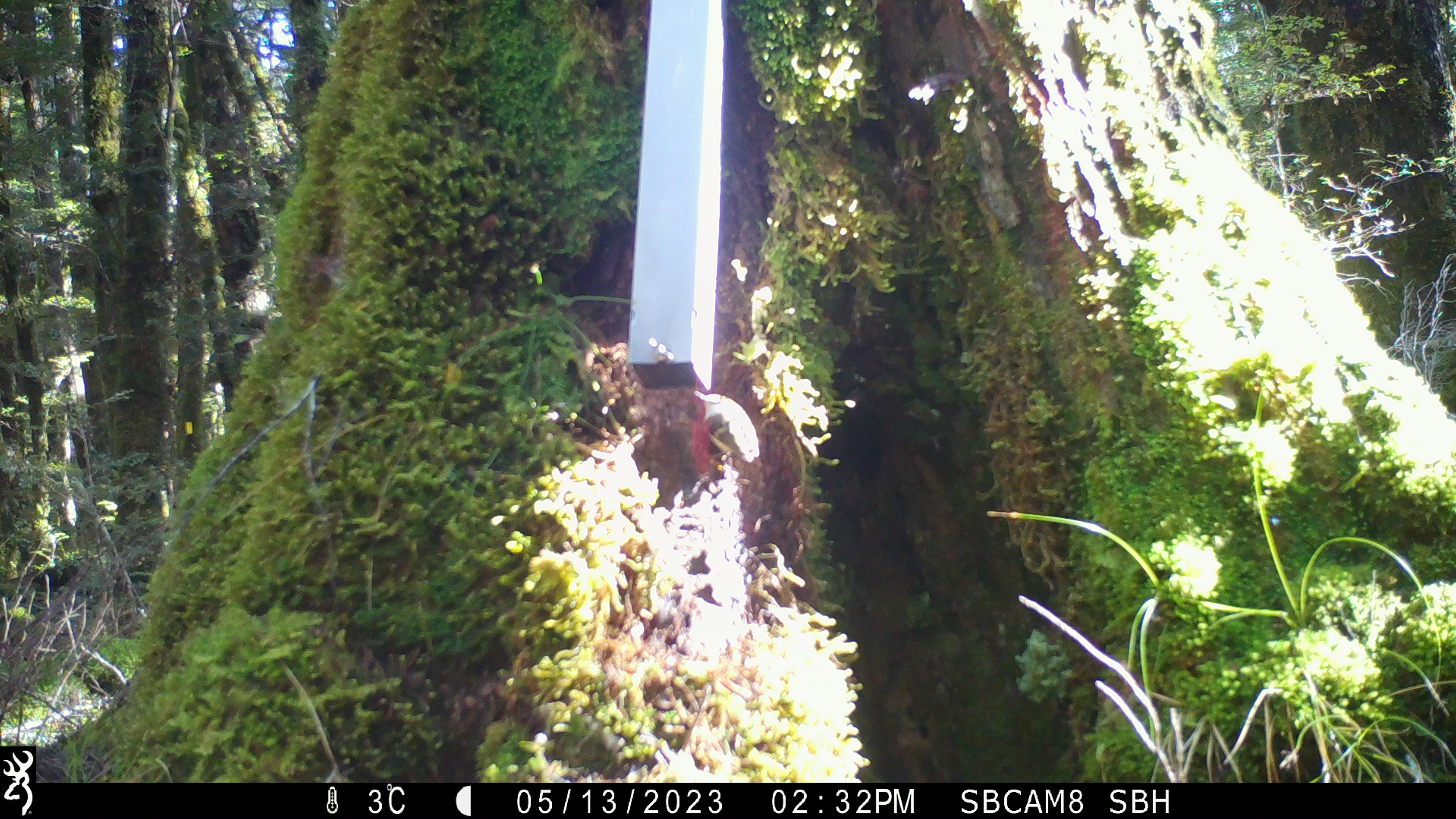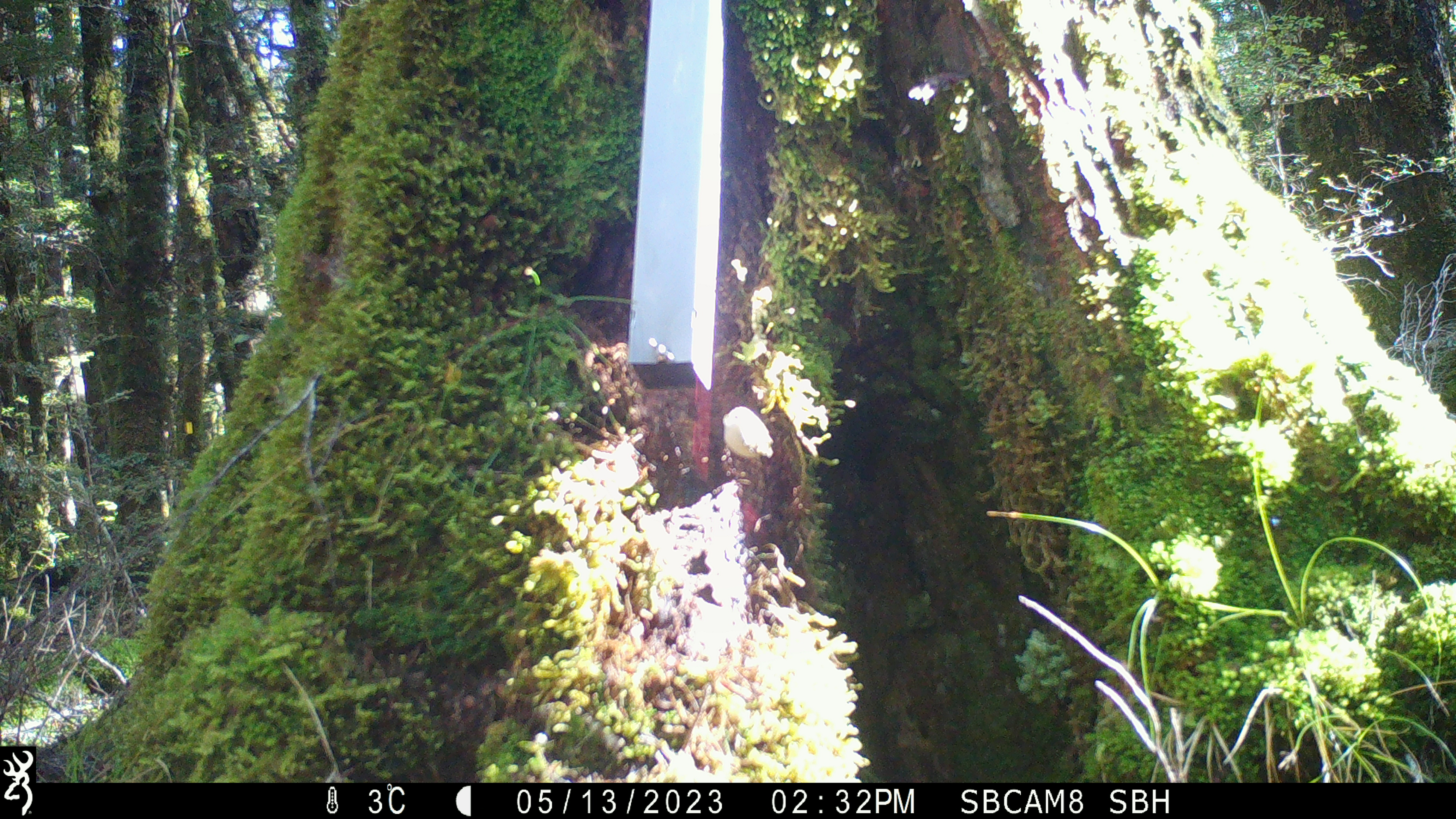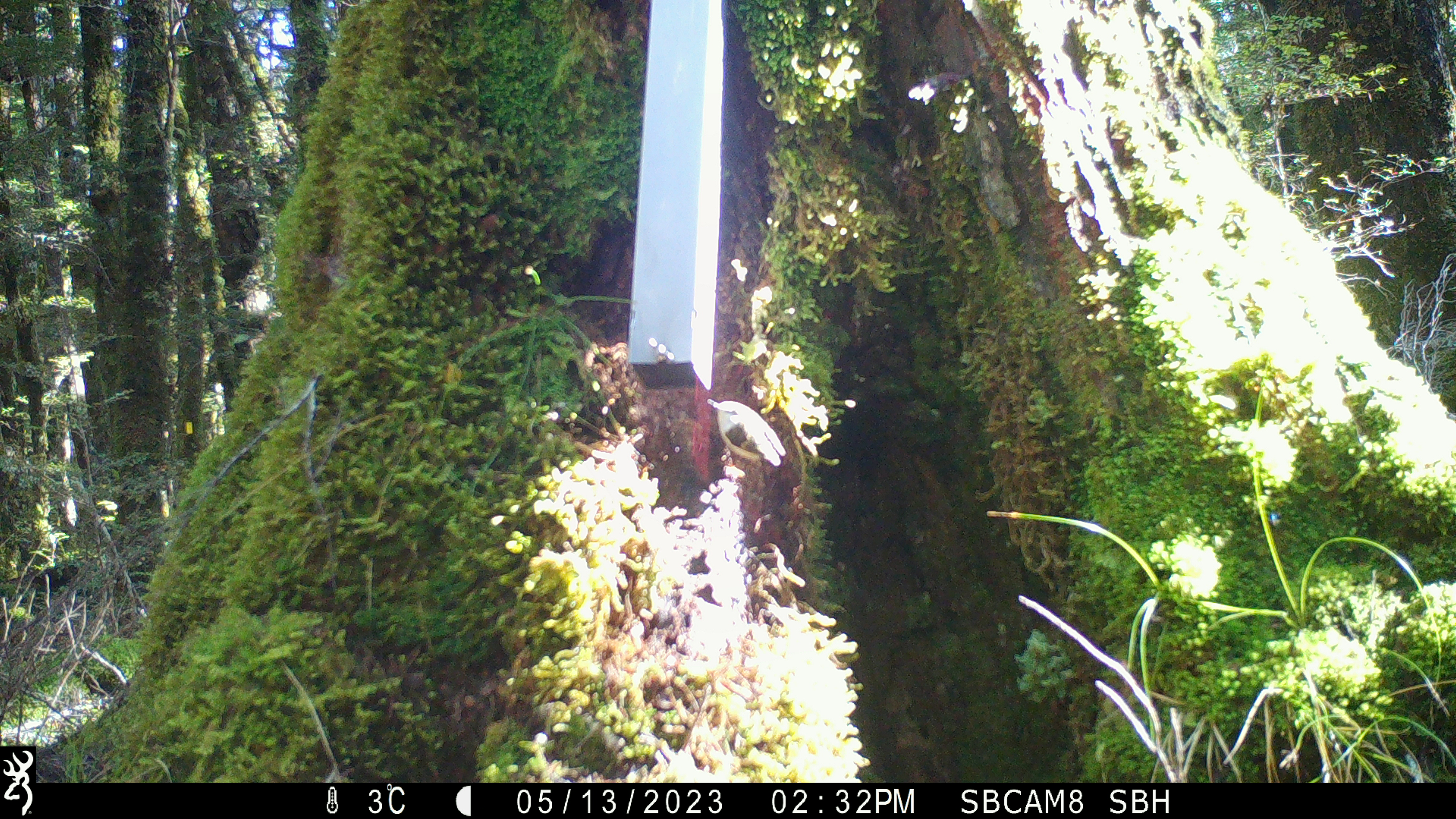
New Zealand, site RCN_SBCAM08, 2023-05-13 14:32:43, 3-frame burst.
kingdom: Animalia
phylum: Chordata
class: Aves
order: Passeriformes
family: Acanthisittidae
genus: Acanthisitta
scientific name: Acanthisitta chloris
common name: rifleman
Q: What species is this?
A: Rifleman (Acanthisitta chloris).